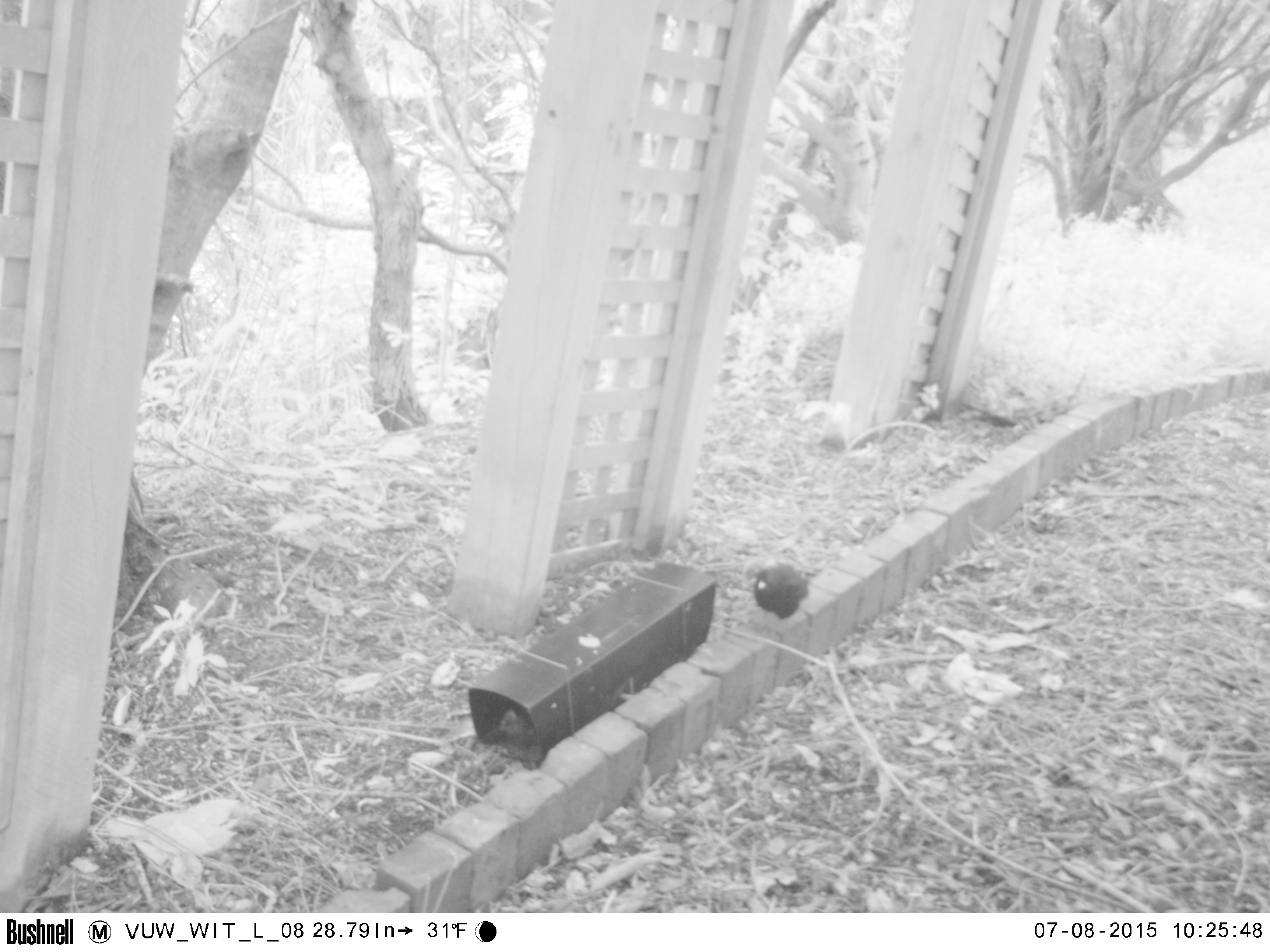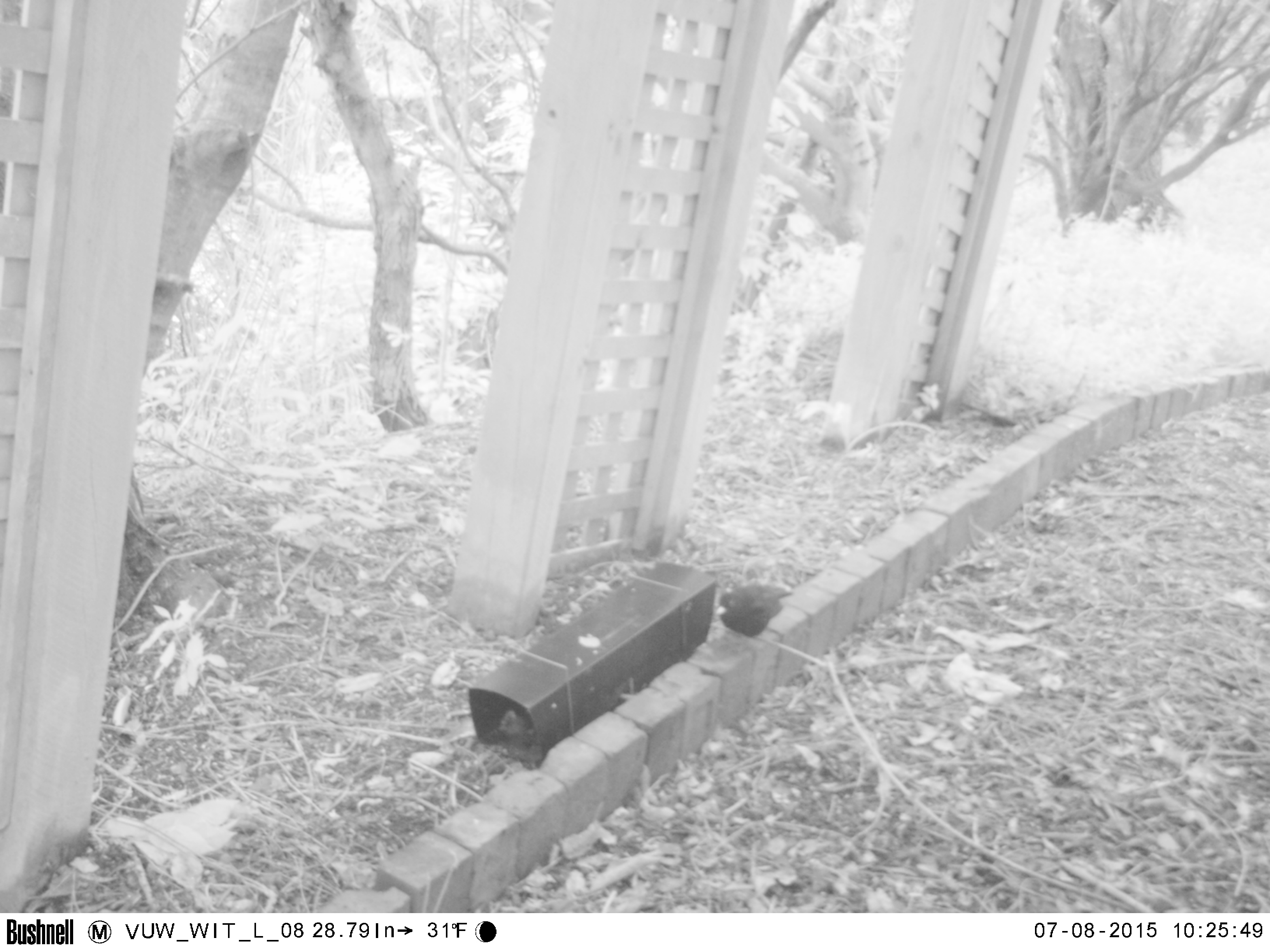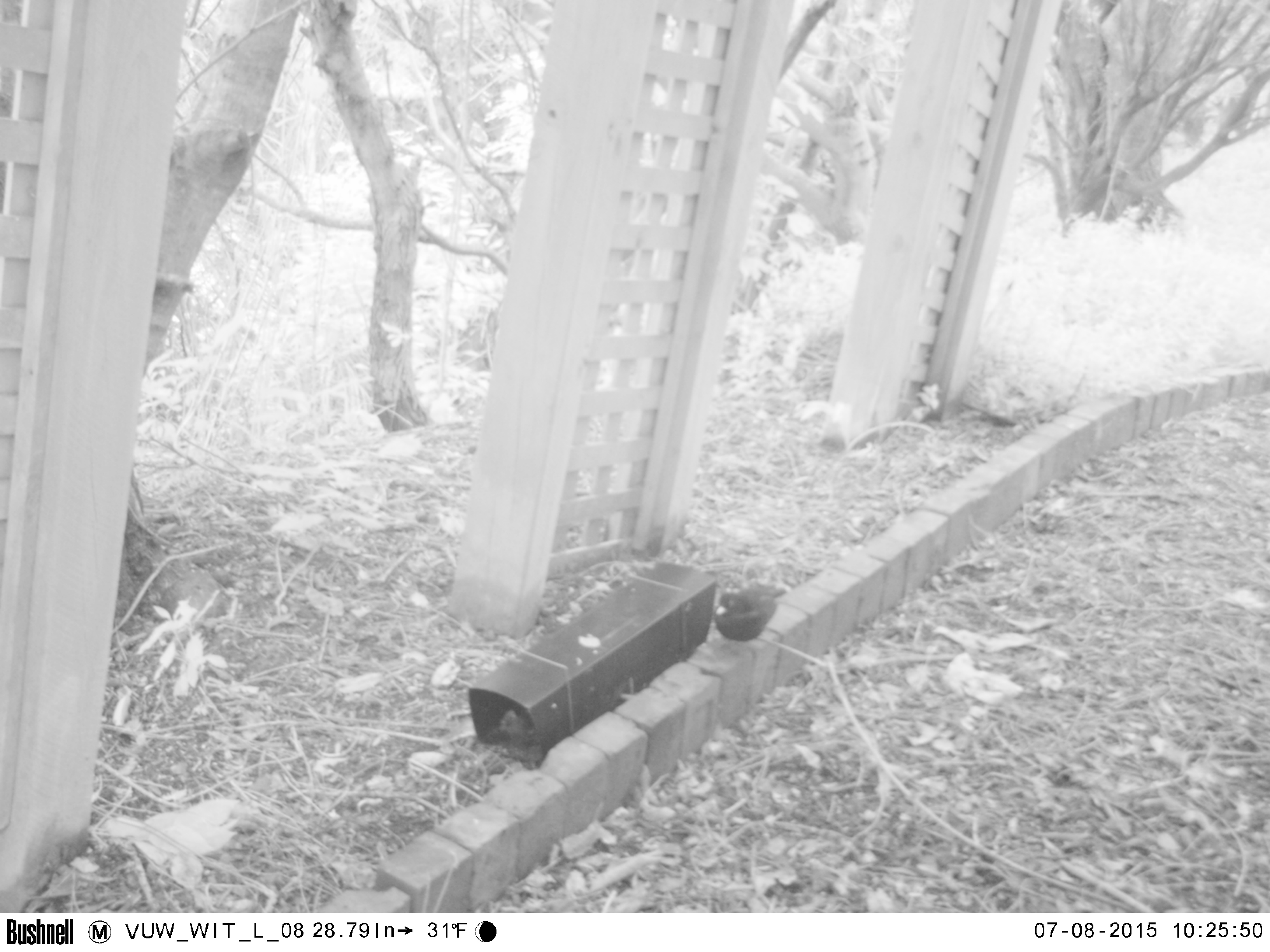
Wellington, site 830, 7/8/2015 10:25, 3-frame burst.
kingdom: Animalia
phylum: Chordata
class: Aves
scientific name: Aves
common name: bird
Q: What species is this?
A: Bird (Aves).